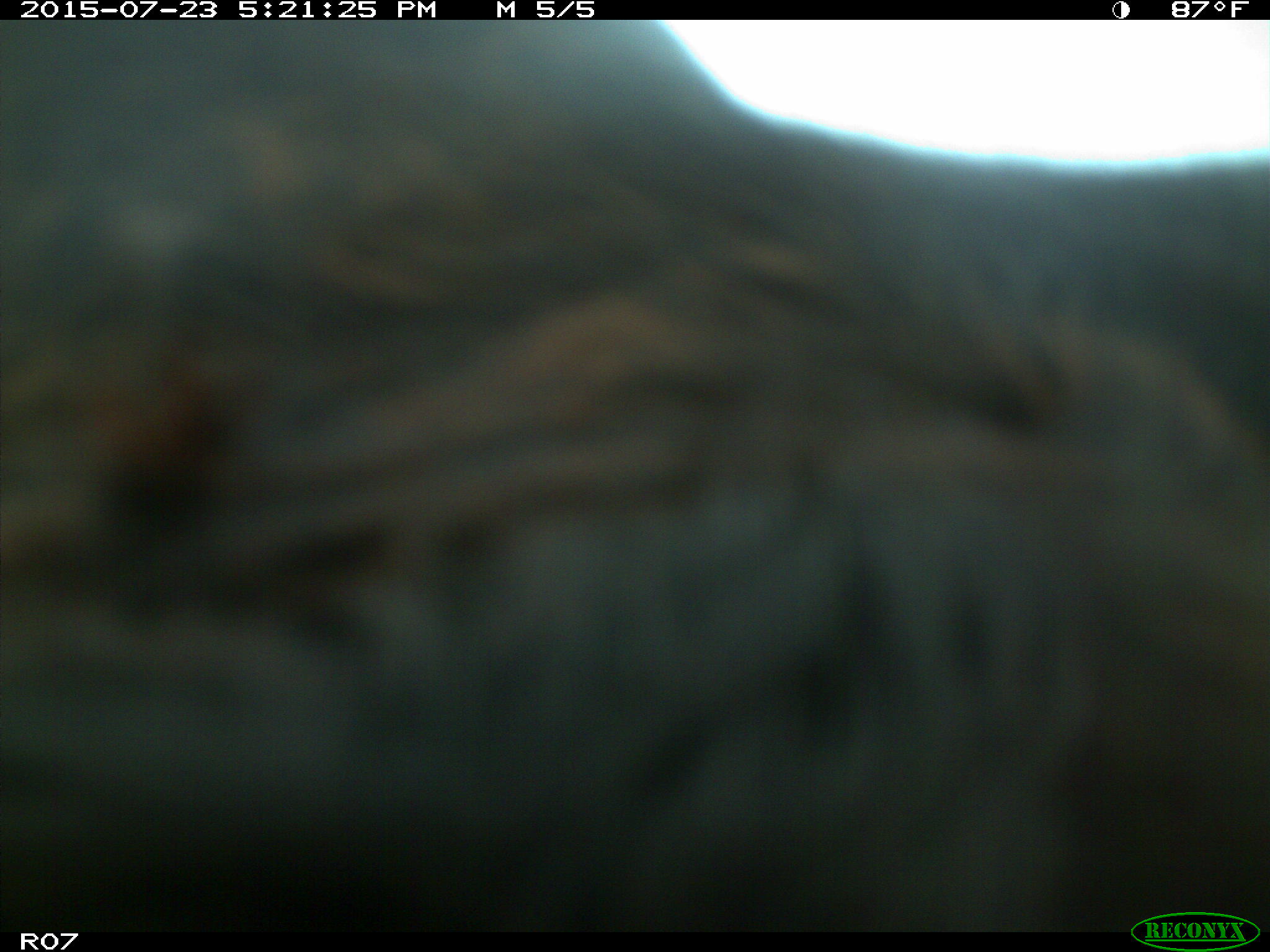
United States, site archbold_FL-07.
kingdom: Animalia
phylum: Chordata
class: Mammalia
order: Artiodactyla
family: Bovidae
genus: Bos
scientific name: Bos taurus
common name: domestic cow